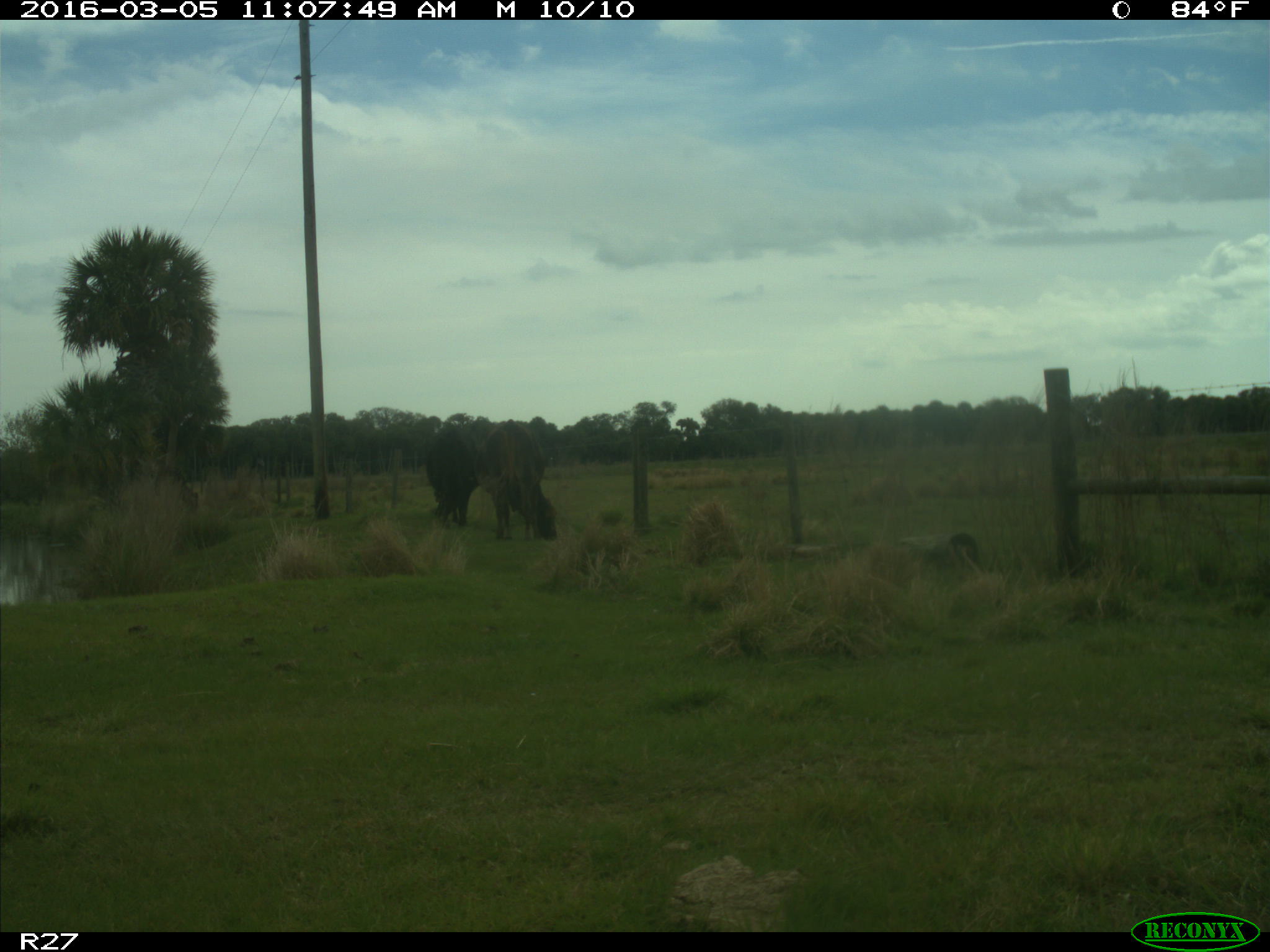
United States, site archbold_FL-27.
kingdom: Animalia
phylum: Chordata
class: Mammalia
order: Artiodactyla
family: Bovidae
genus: Bos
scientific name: Bos taurus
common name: domestic cow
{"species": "Bos taurus (domestic cow)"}